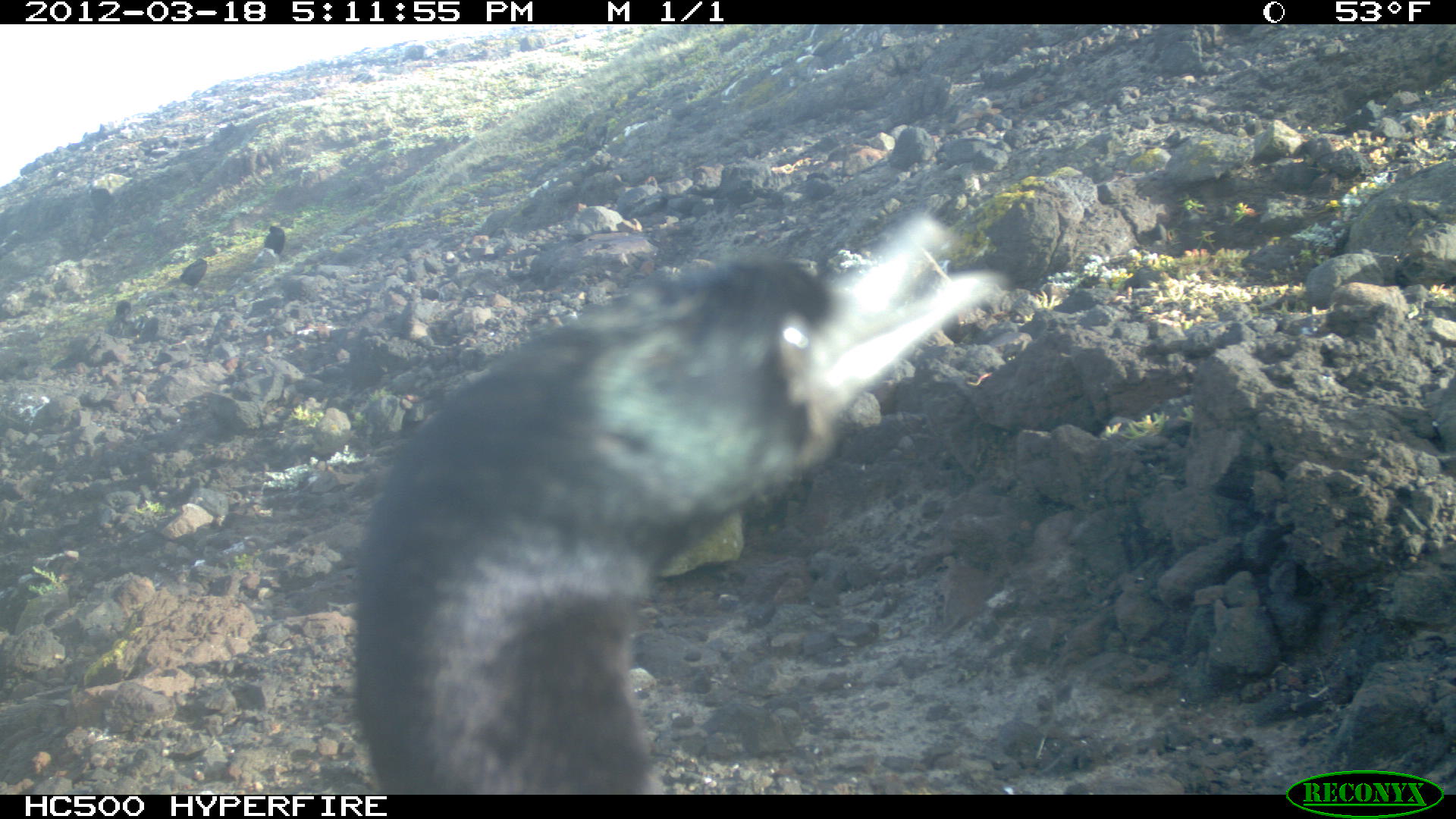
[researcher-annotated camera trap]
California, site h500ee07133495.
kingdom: Animalia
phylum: Chordata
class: Aves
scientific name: Aves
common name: bird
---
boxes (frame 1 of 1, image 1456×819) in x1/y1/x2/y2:
bird: 353/216/999/792; 179/258/207/287; 263/225/284/254